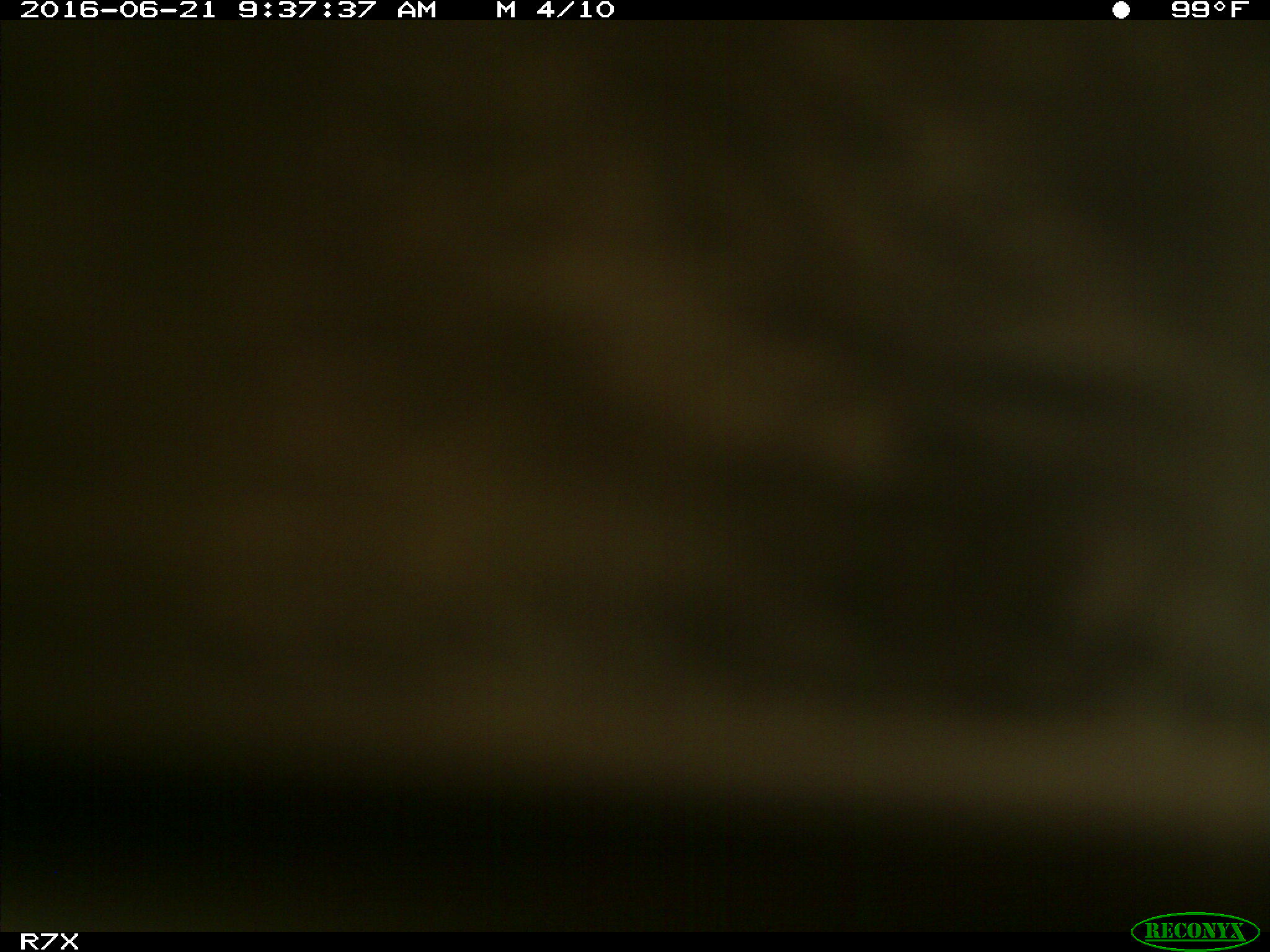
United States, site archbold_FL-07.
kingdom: Animalia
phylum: Chordata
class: Mammalia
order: Artiodactyla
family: Bovidae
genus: Bos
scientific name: Bos taurus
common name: domestic cow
Bos taurus (domestic cow).